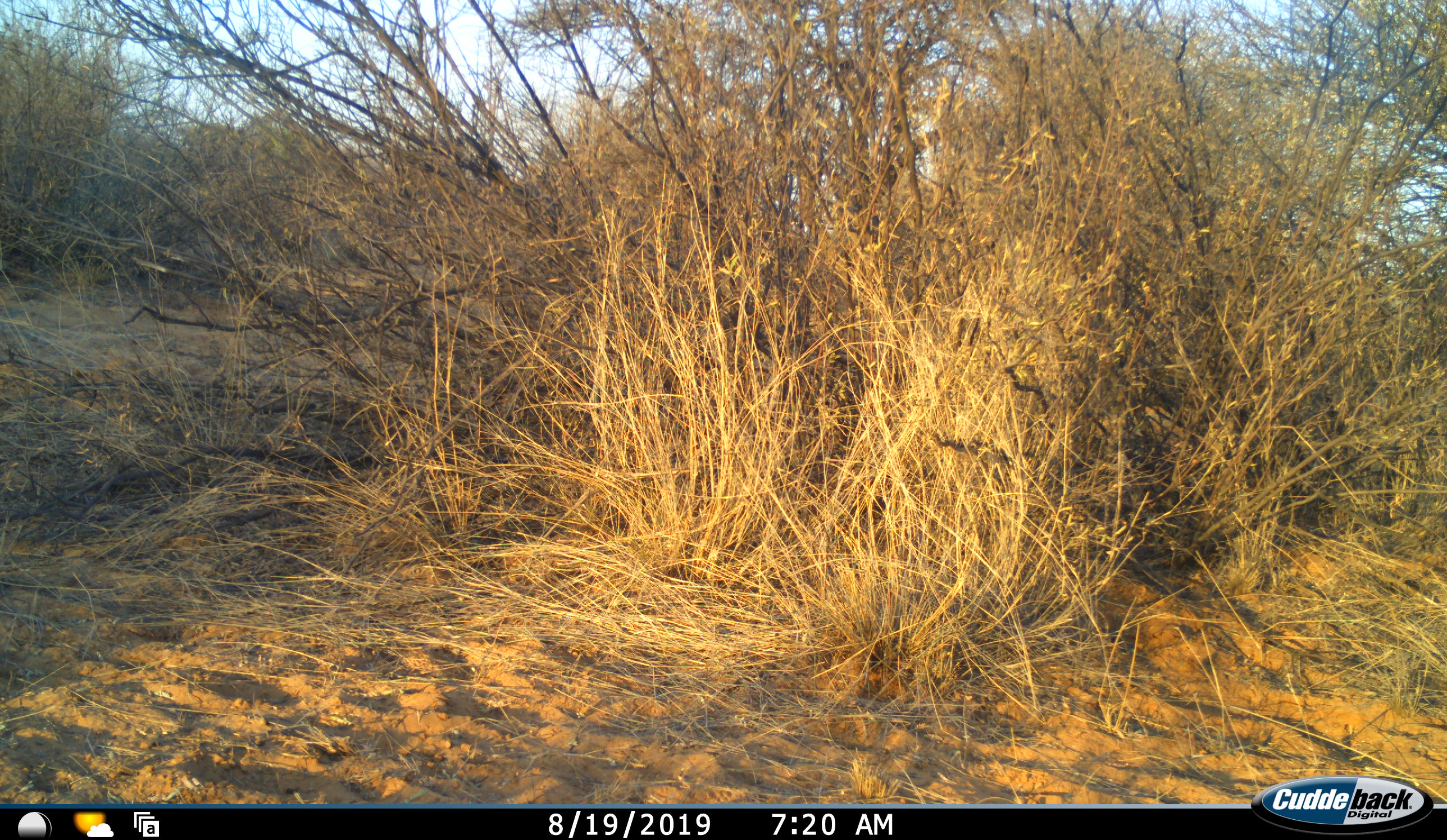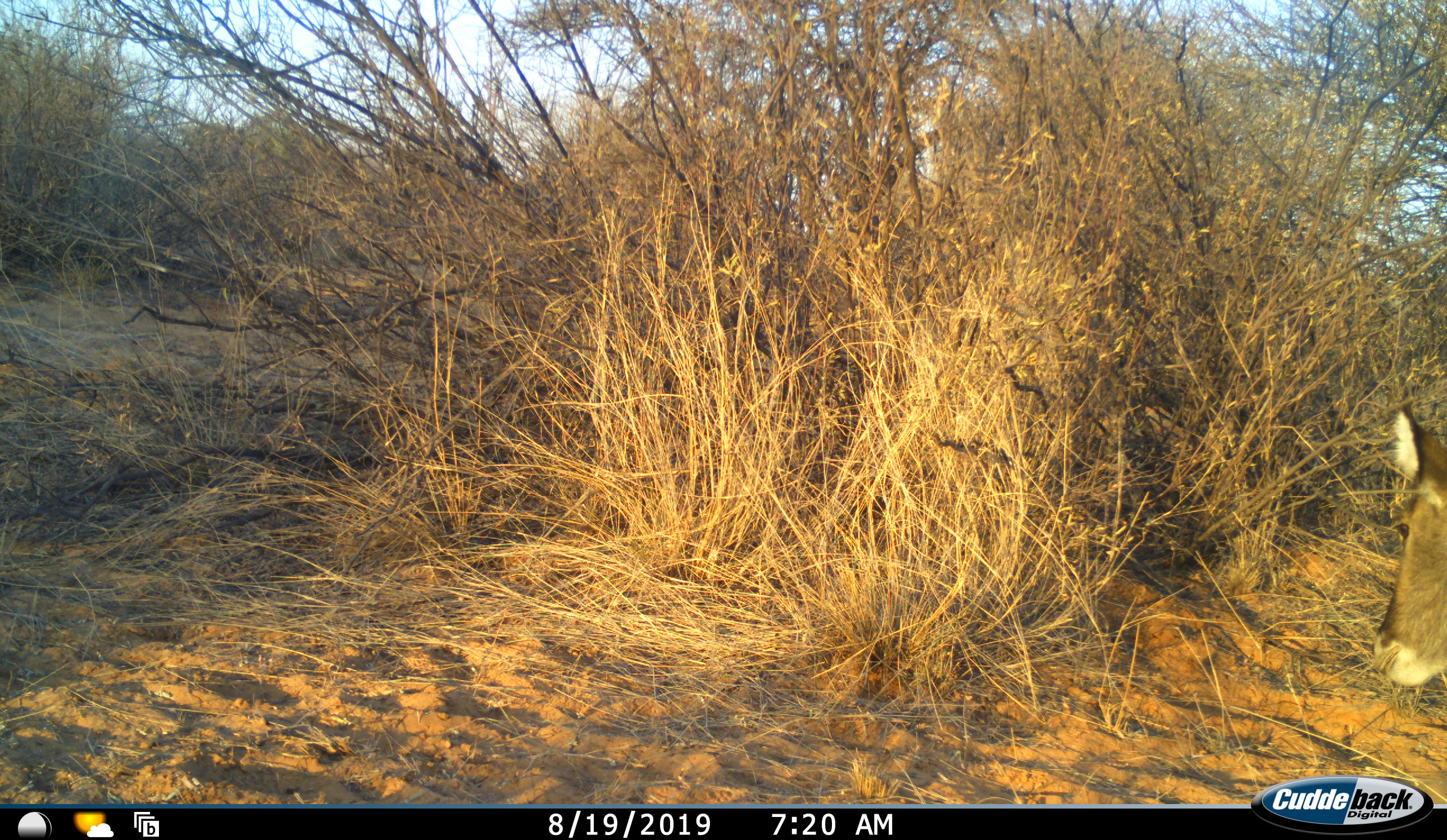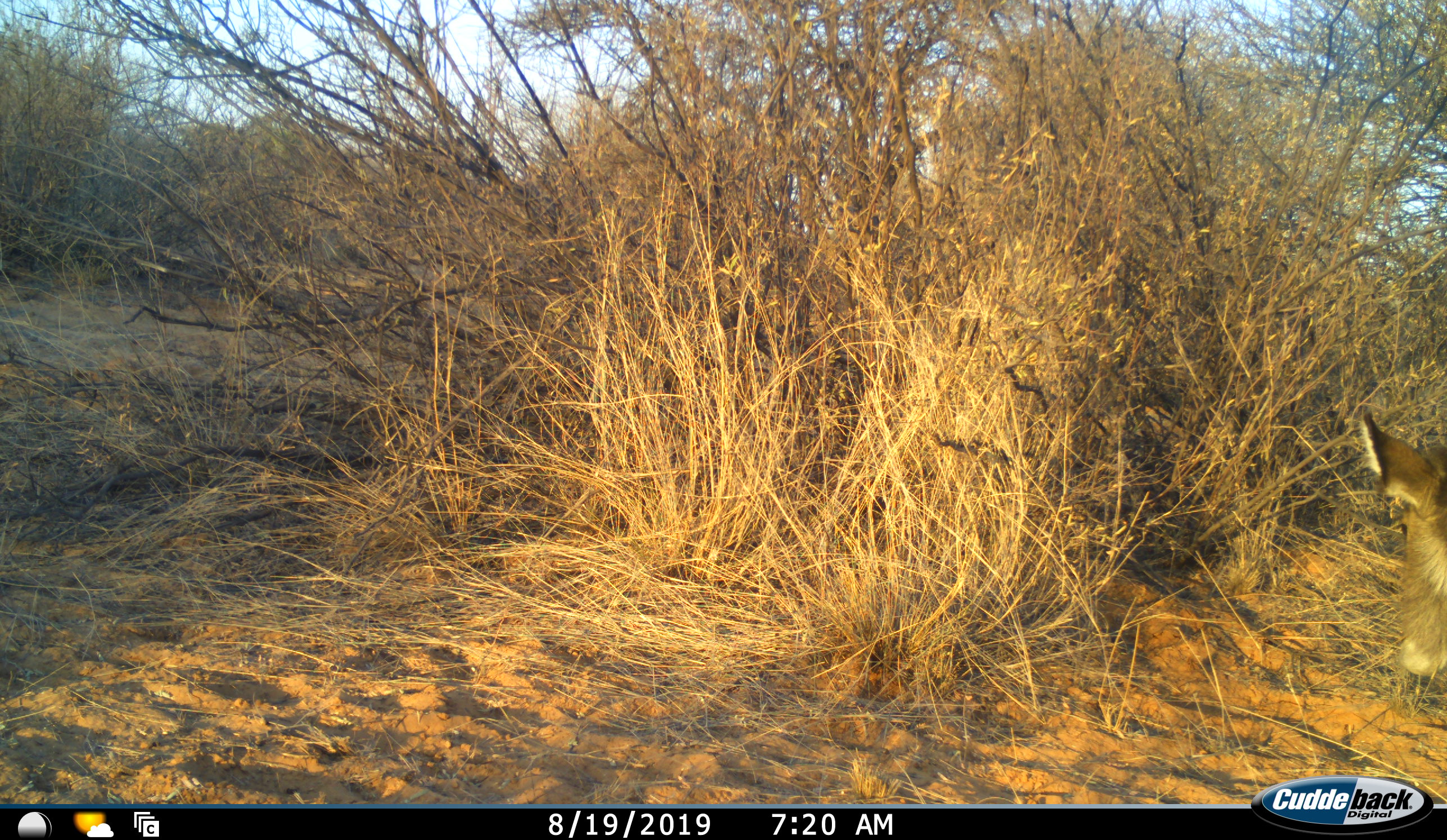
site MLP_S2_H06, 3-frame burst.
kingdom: Animalia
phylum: Chordata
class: Mammalia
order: Artiodactyla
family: Bovidae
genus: Kobus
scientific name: Kobus ellipsiprymnus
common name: waterbuck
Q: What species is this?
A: Waterbuck (Kobus ellipsiprymnus).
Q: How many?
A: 1.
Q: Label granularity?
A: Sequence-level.